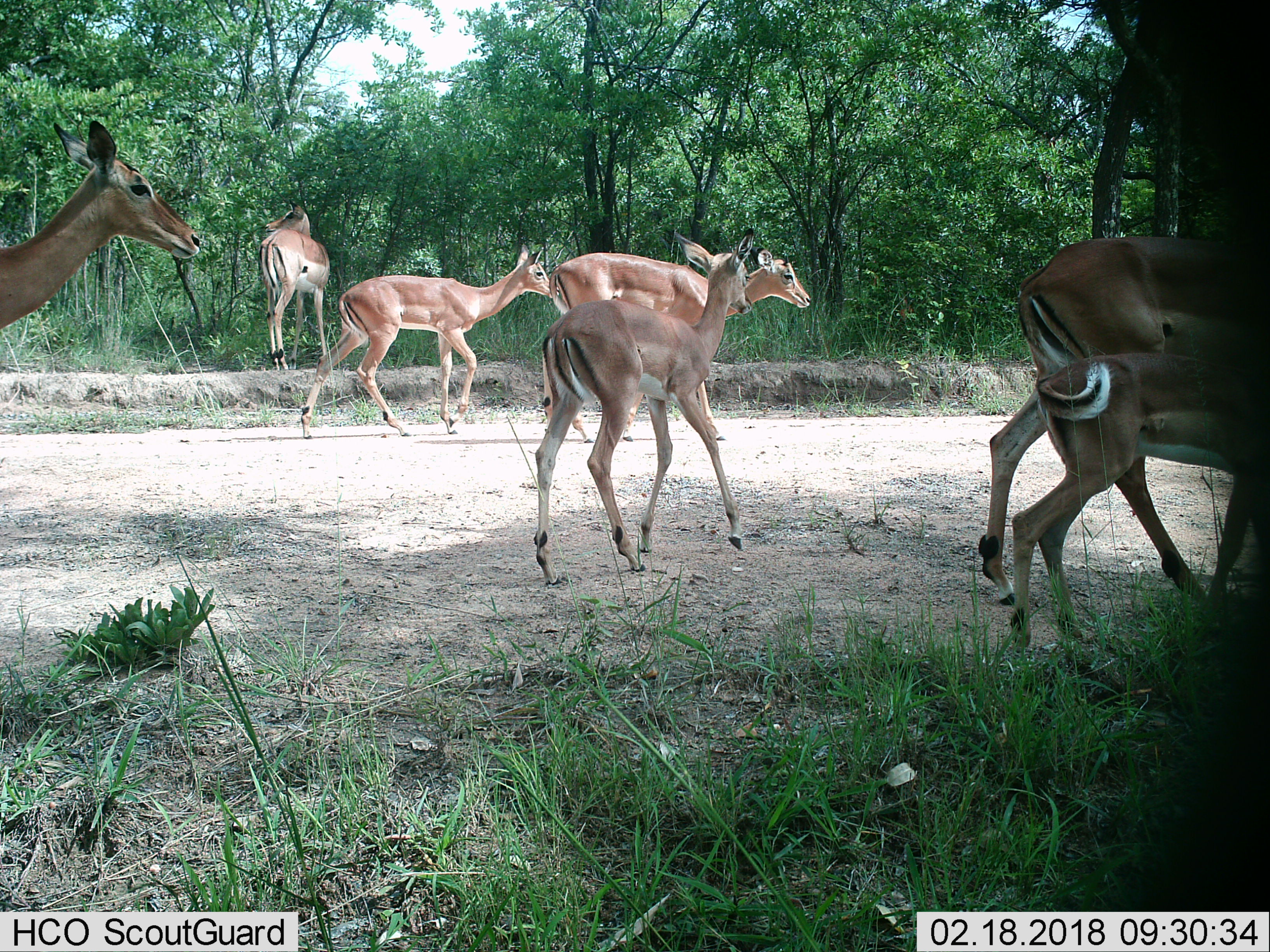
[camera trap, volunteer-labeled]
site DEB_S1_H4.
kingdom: Animalia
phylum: Chordata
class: Mammalia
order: Artiodactyla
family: Bovidae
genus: Aepyceros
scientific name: Aepyceros melampus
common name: impala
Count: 7.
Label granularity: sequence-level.